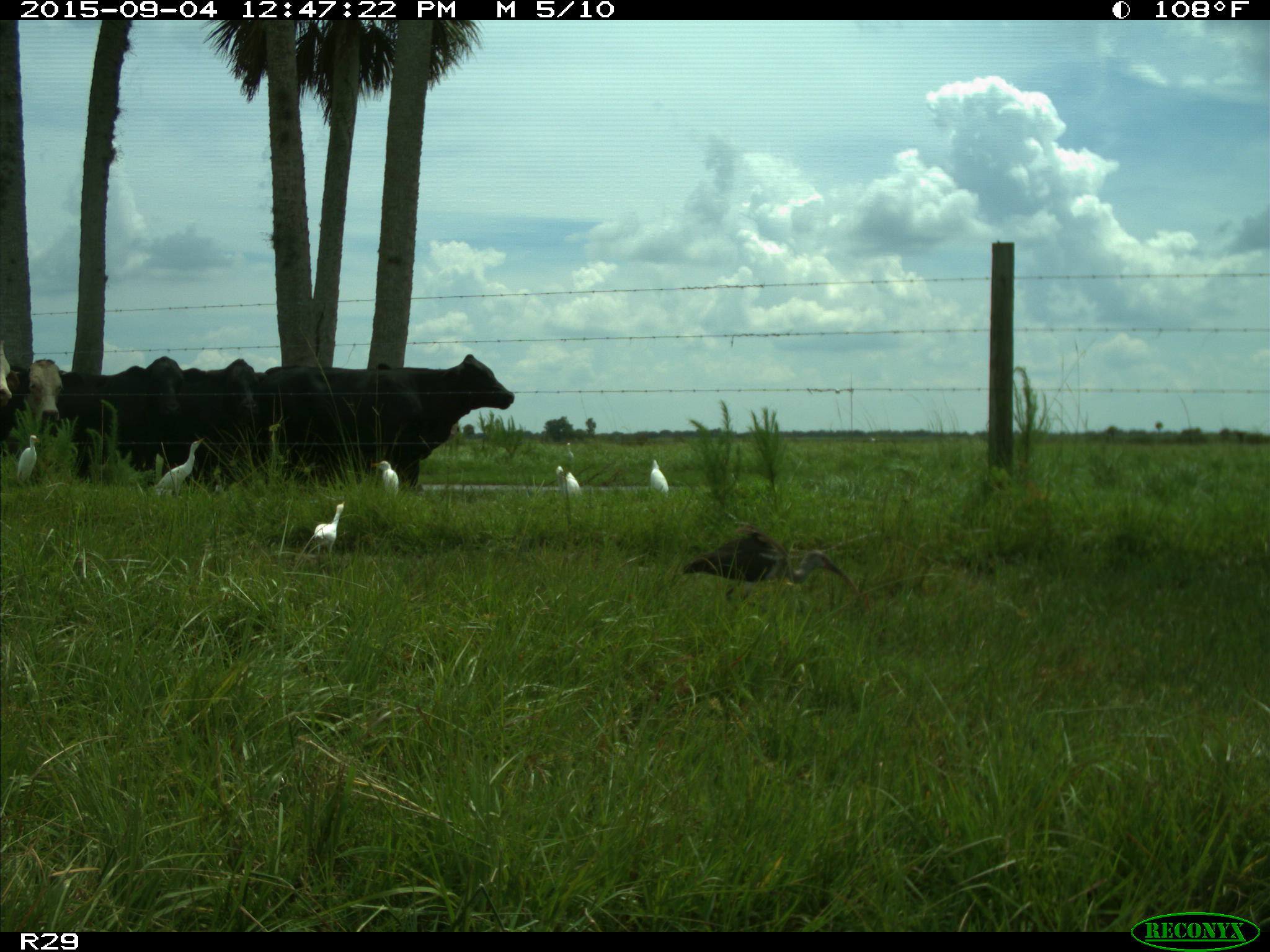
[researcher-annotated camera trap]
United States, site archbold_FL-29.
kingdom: Animalia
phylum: Chordata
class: Mammalia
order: Artiodactyla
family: Bovidae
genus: Bos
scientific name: Bos taurus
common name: domestic cow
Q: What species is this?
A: Bos taurus (domestic cow).